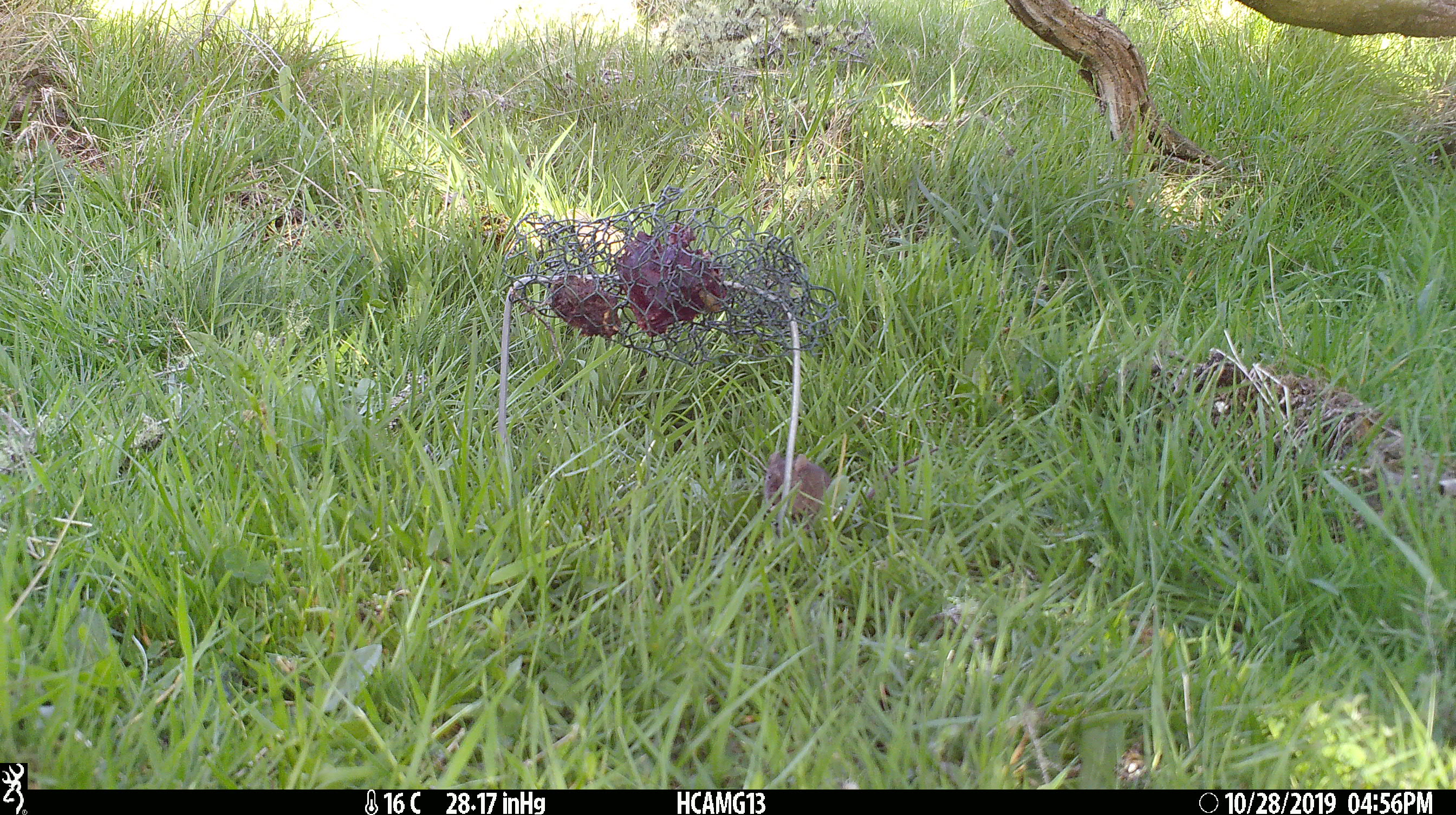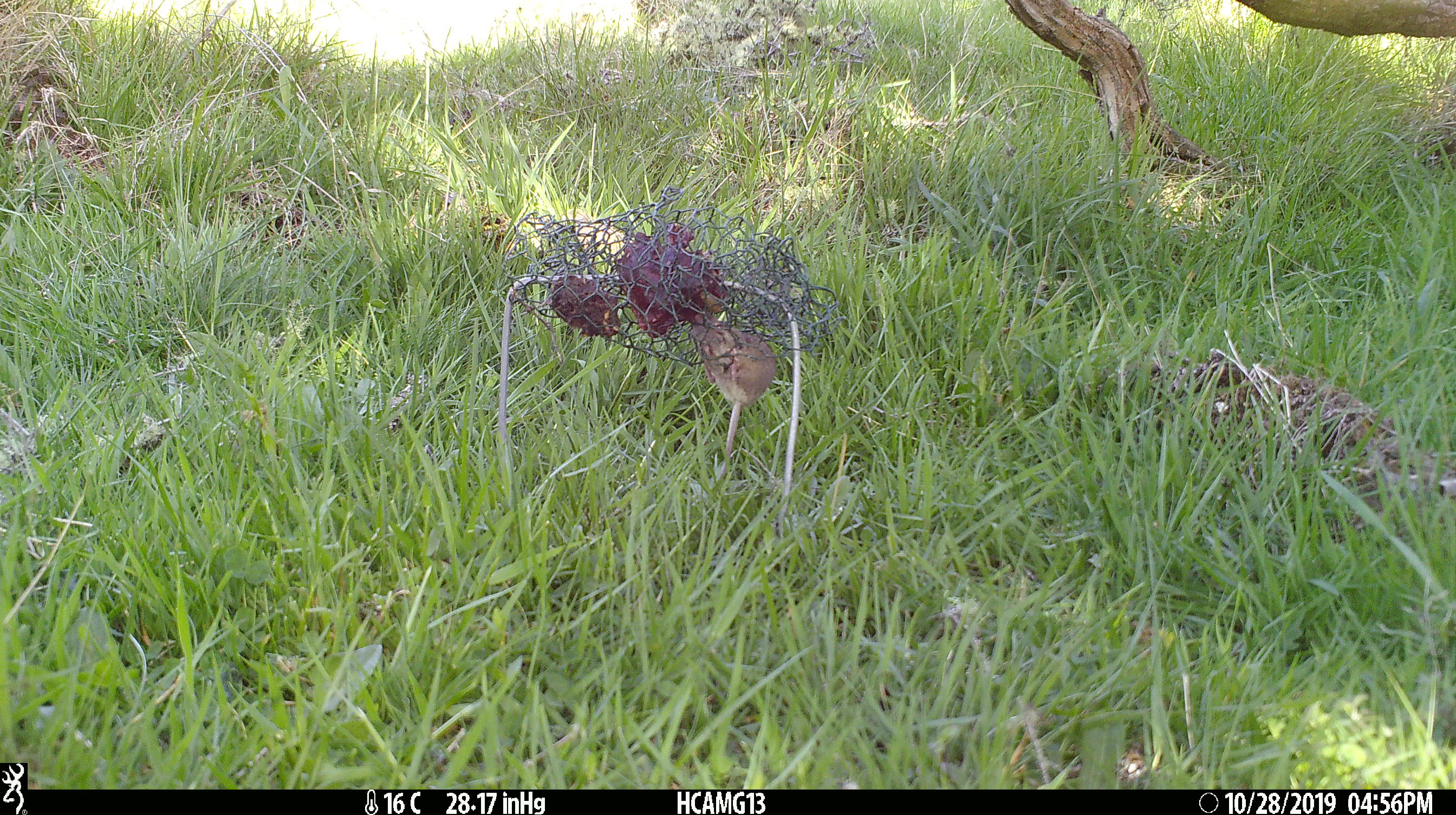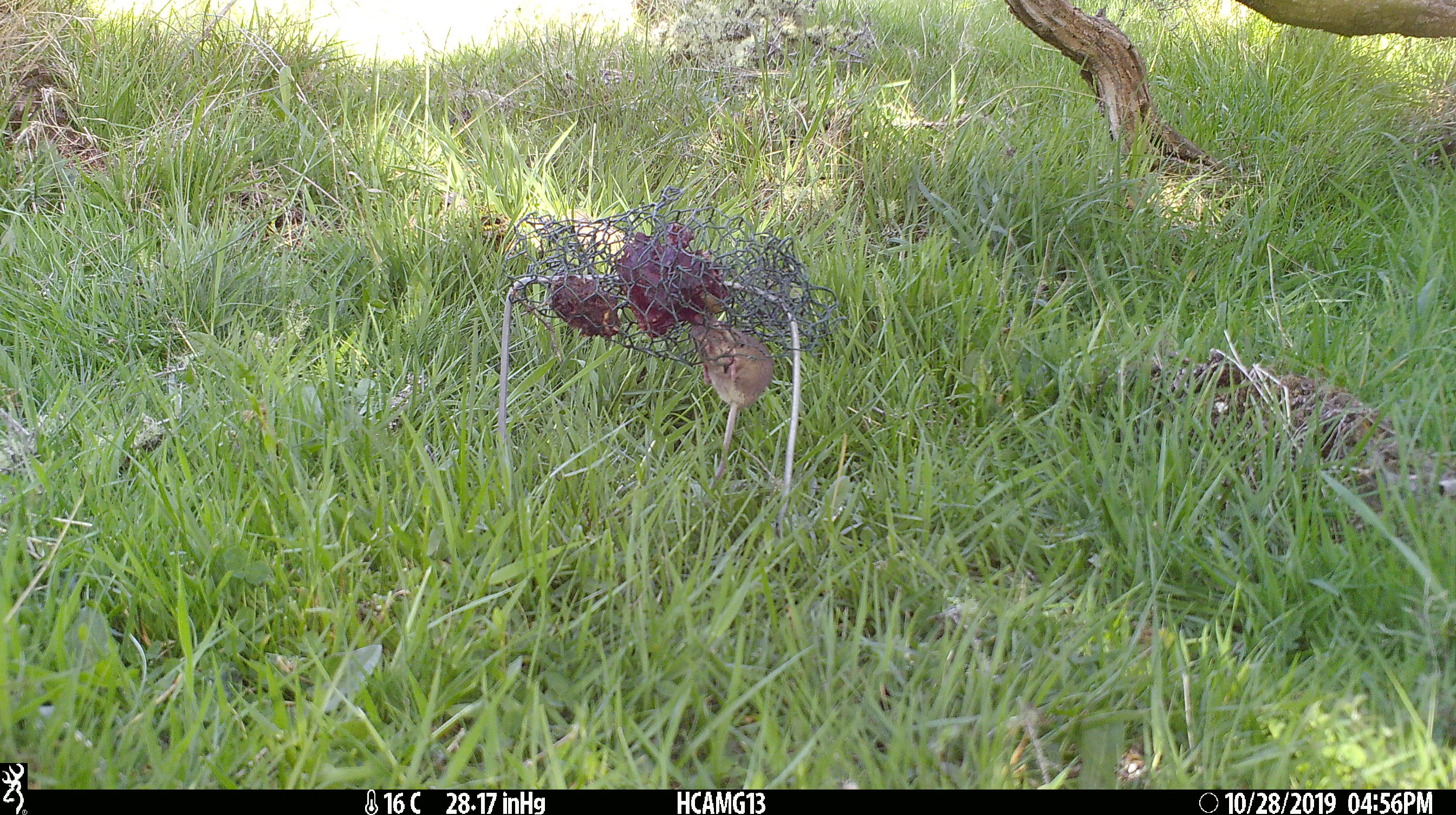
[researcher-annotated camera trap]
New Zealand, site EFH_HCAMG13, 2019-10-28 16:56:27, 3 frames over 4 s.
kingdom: Animalia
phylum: Chordata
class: Mammalia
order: Rodentia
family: Muridae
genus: Mus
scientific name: Mus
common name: mouse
Mouse (Mus).